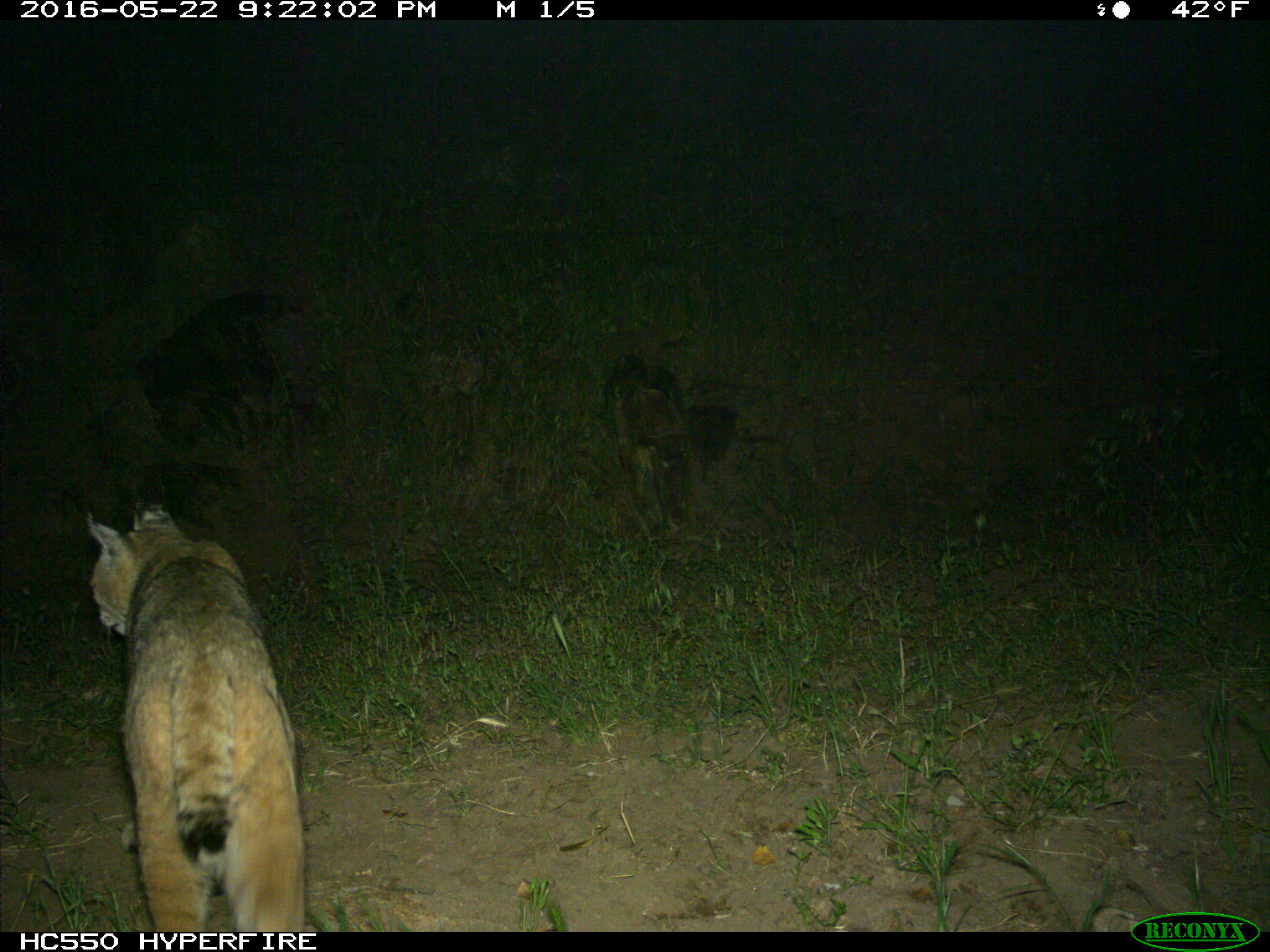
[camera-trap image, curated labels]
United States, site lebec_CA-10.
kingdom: Animalia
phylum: Chordata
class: Mammalia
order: Carnivora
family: Felidae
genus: Lynx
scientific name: Lynx rufus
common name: bobcat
Lynx rufus (bobcat).